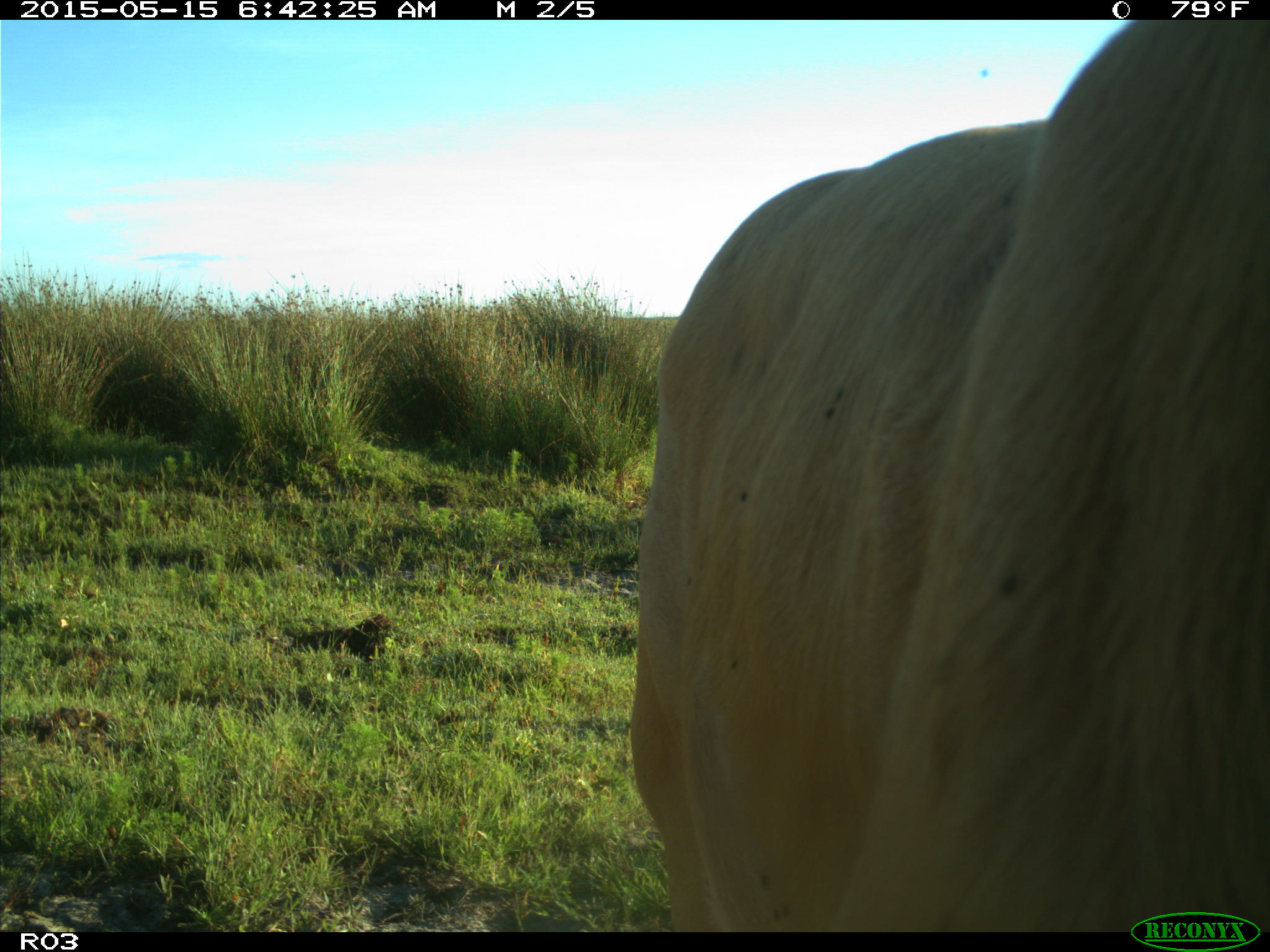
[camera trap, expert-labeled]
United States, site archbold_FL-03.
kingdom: Animalia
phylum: Chordata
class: Mammalia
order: Artiodactyla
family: Bovidae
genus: Bos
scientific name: Bos taurus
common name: domestic cow